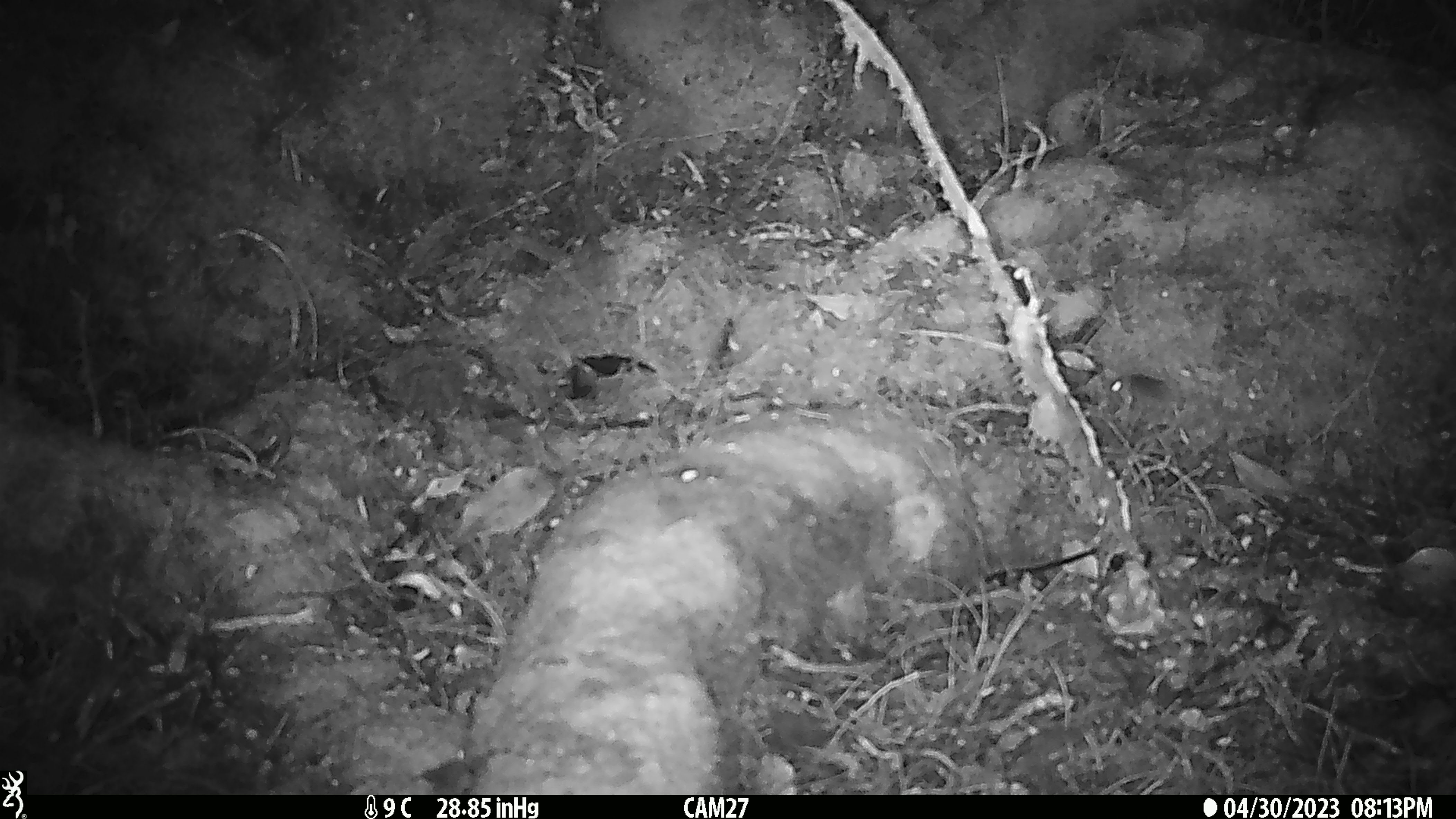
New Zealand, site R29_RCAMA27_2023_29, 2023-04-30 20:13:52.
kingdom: Animalia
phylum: Chordata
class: Mammalia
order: Rodentia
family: Muridae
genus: Mus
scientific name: Mus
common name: mouse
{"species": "mouse (Mus)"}